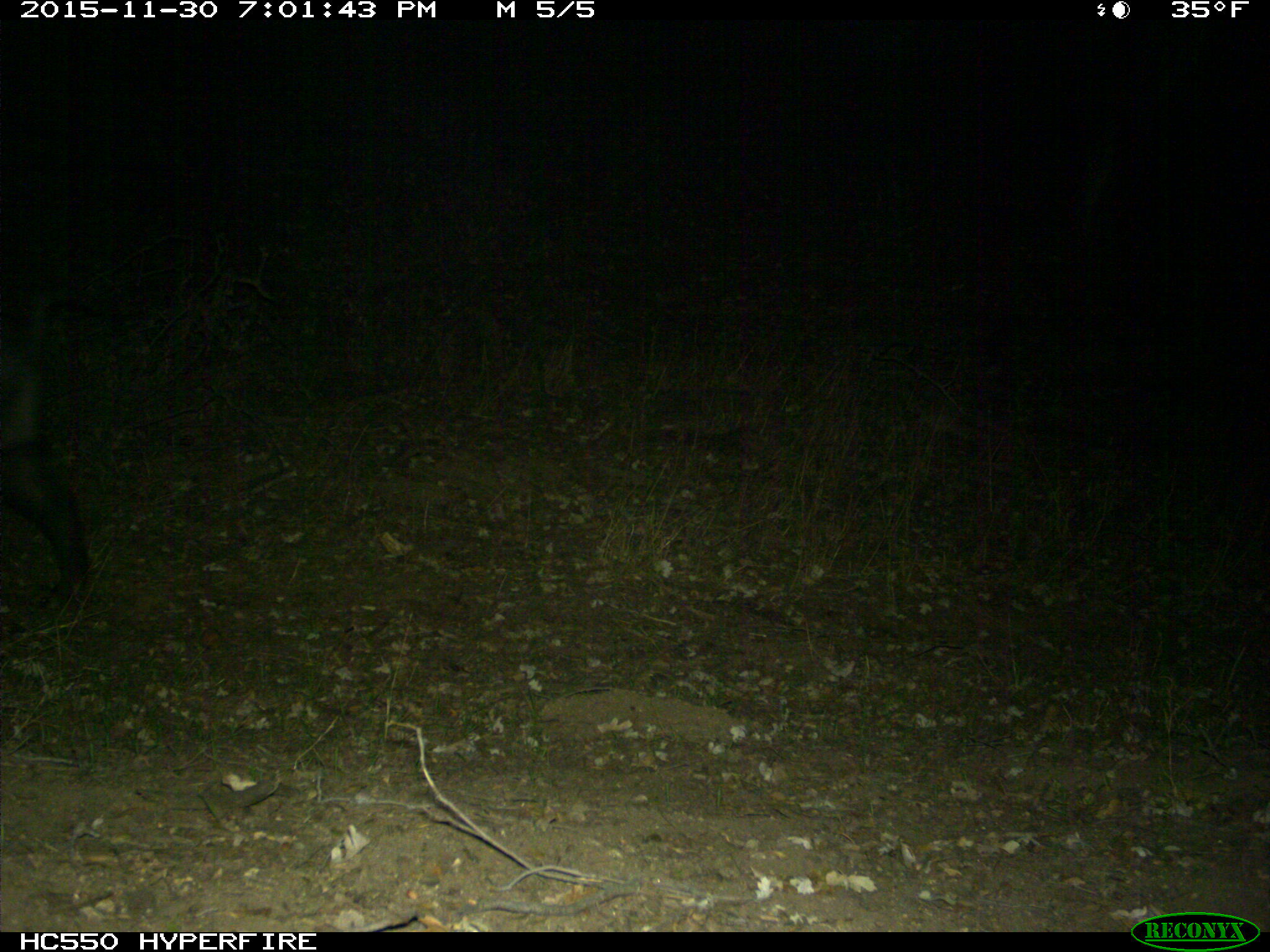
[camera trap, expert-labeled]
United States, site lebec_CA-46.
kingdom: Animalia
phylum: Chordata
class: Mammalia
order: Artiodactyla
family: Suidae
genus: Sus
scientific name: Sus scrofa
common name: wild boar